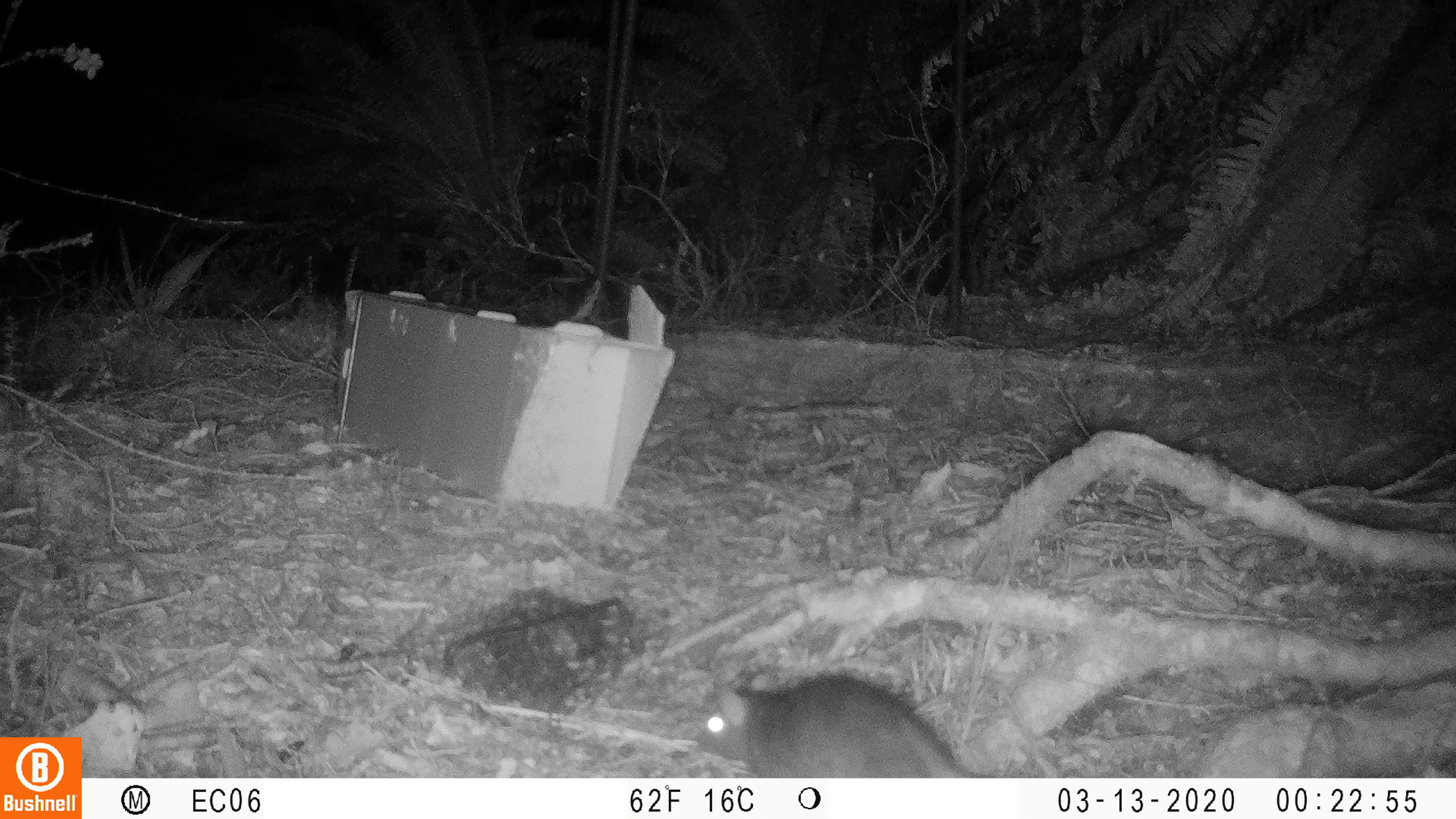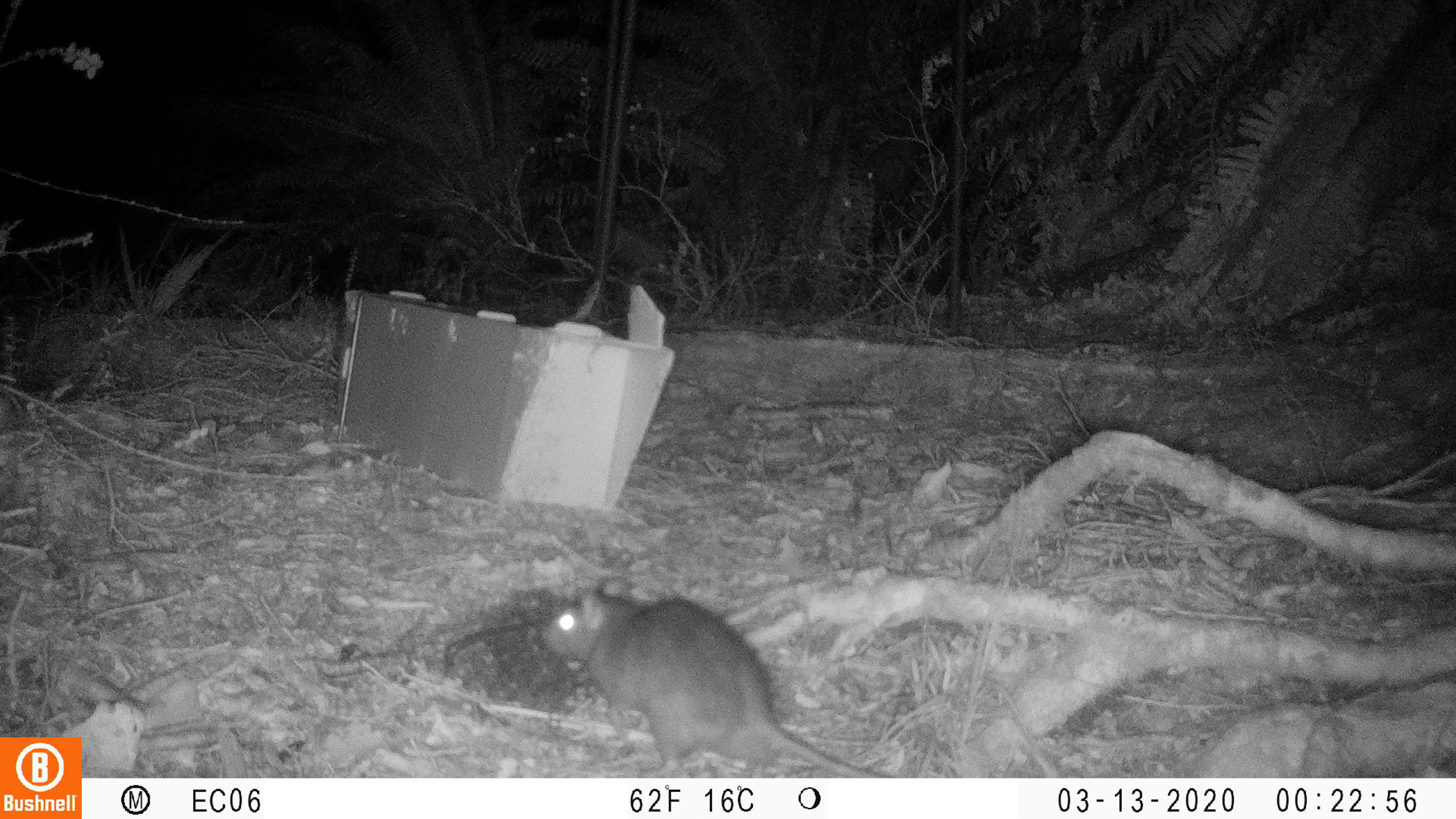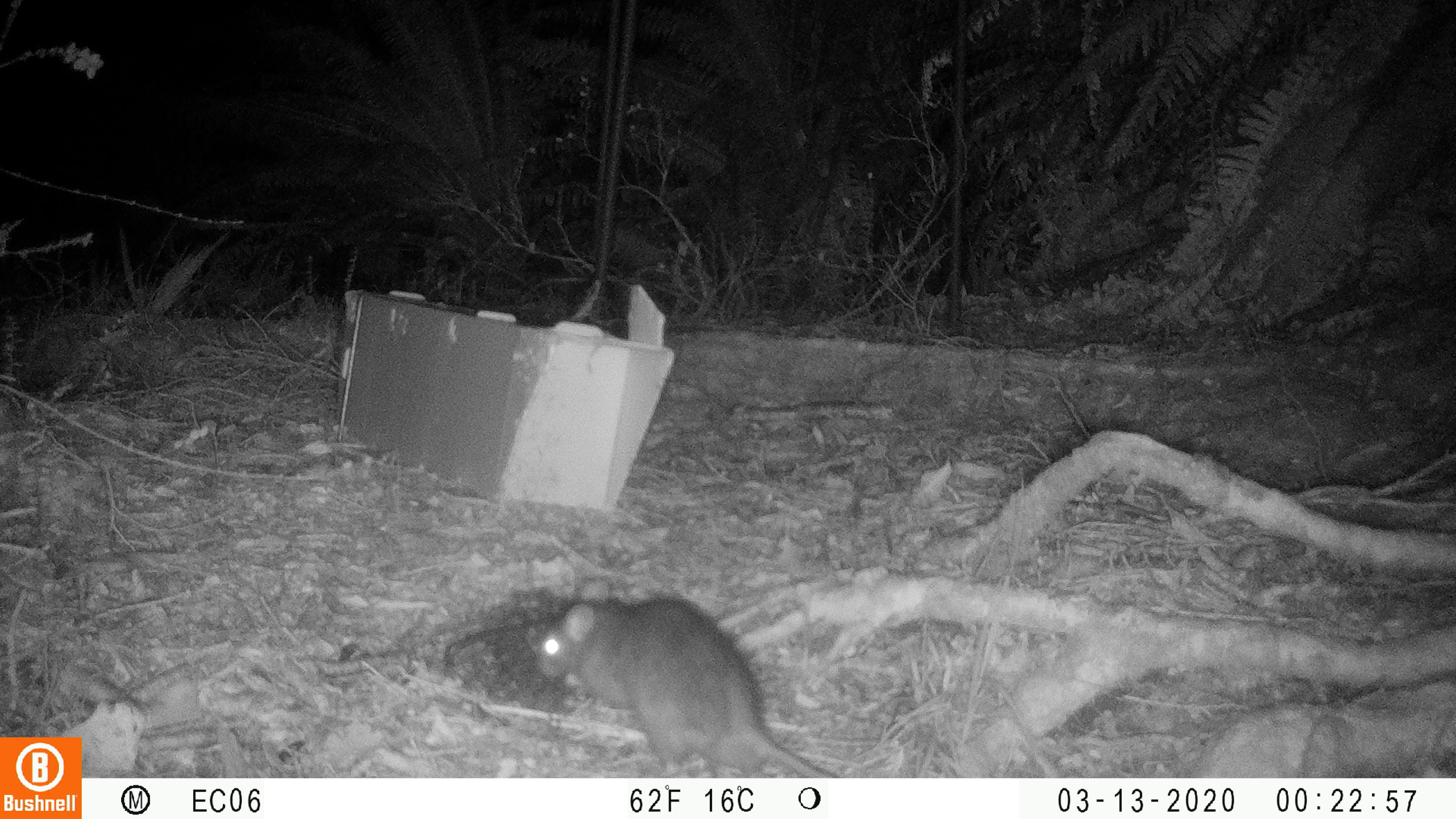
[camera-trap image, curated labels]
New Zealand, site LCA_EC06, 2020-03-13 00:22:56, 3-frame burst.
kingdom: Animalia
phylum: Chordata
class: Mammalia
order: Rodentia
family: Muridae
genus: Rattus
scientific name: Rattus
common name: rat